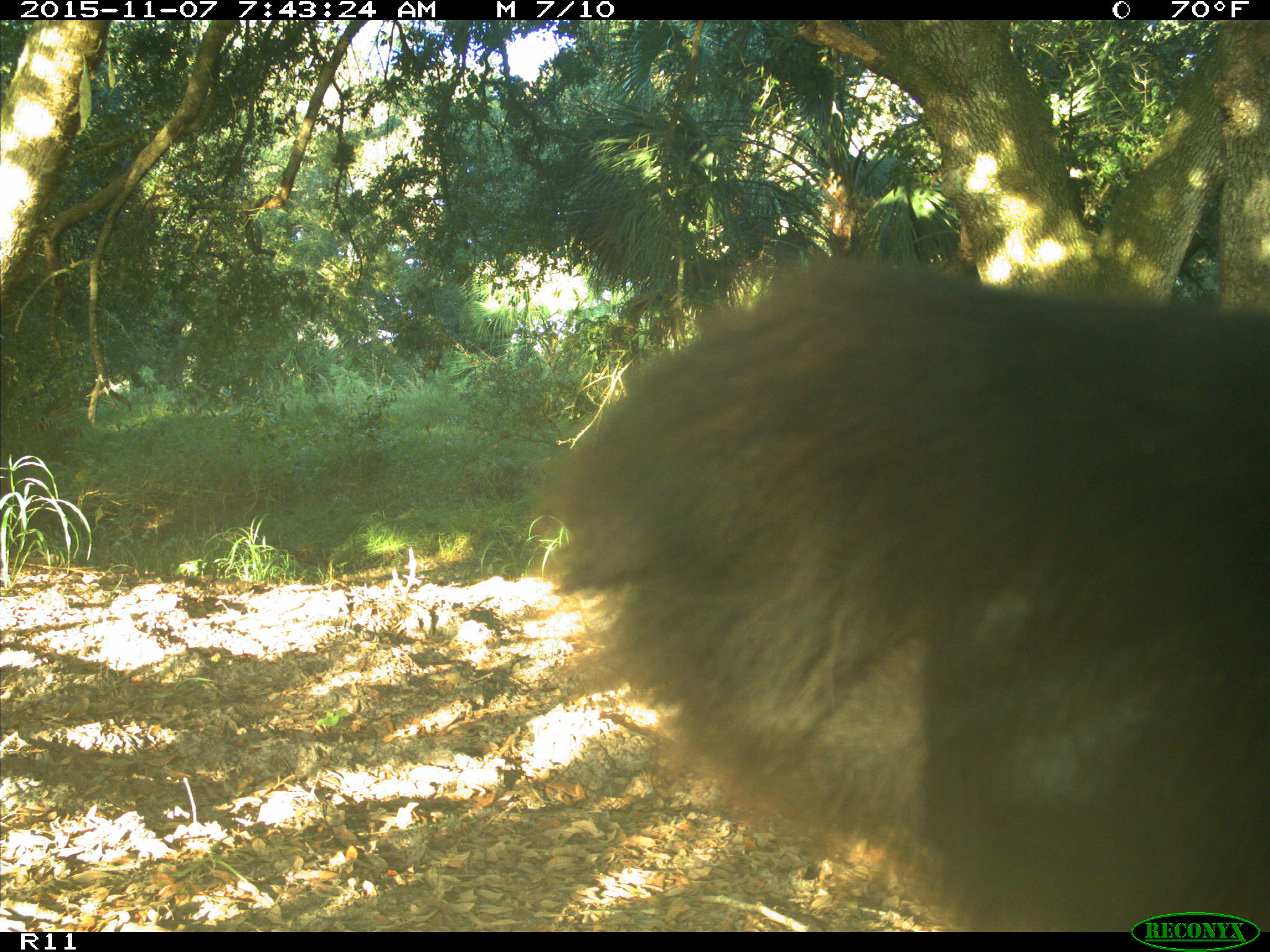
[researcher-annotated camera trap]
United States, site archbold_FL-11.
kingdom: Animalia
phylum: Chordata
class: Mammalia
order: Artiodactyla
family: Bovidae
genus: Bos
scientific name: Bos taurus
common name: domestic cow